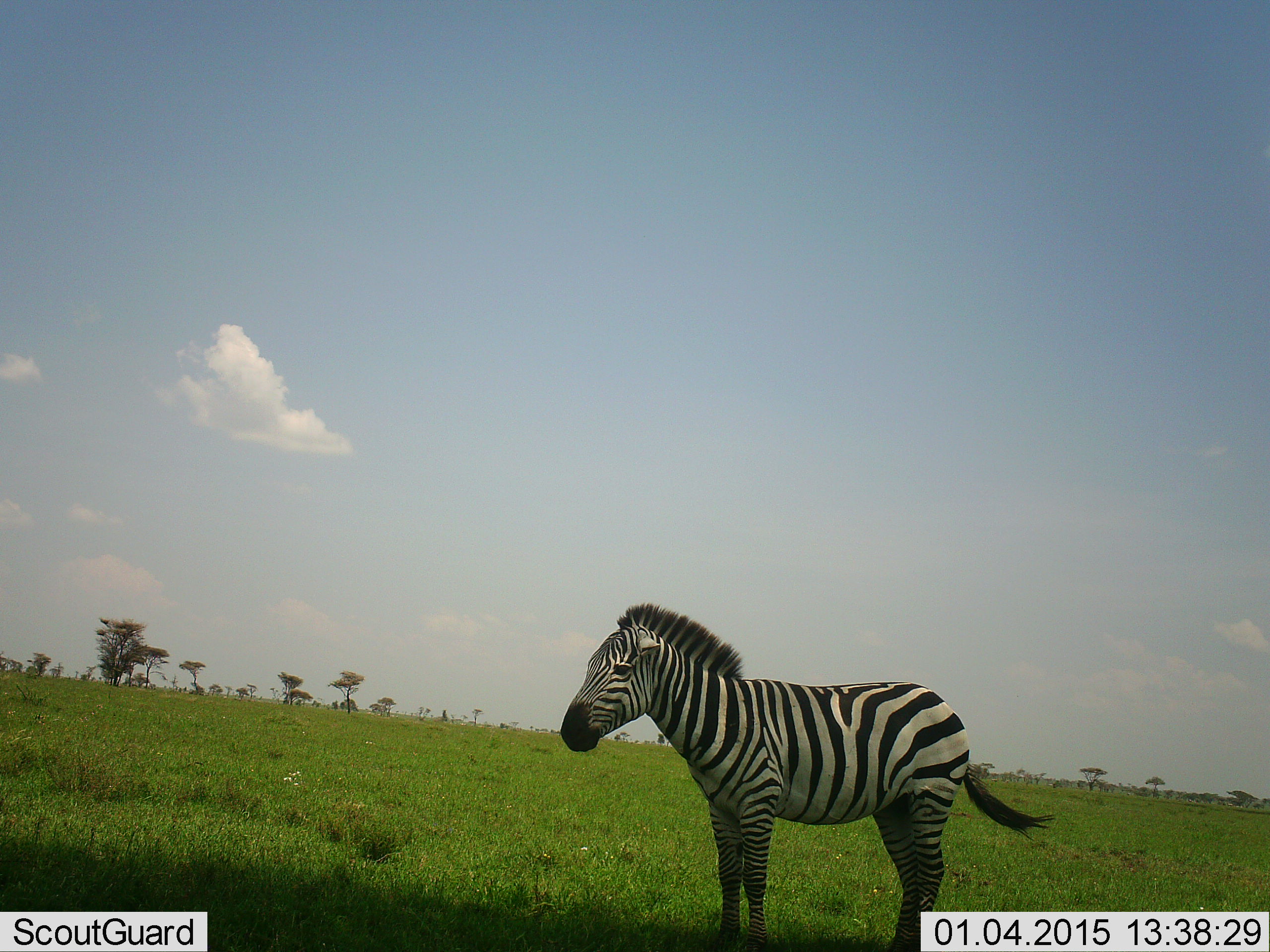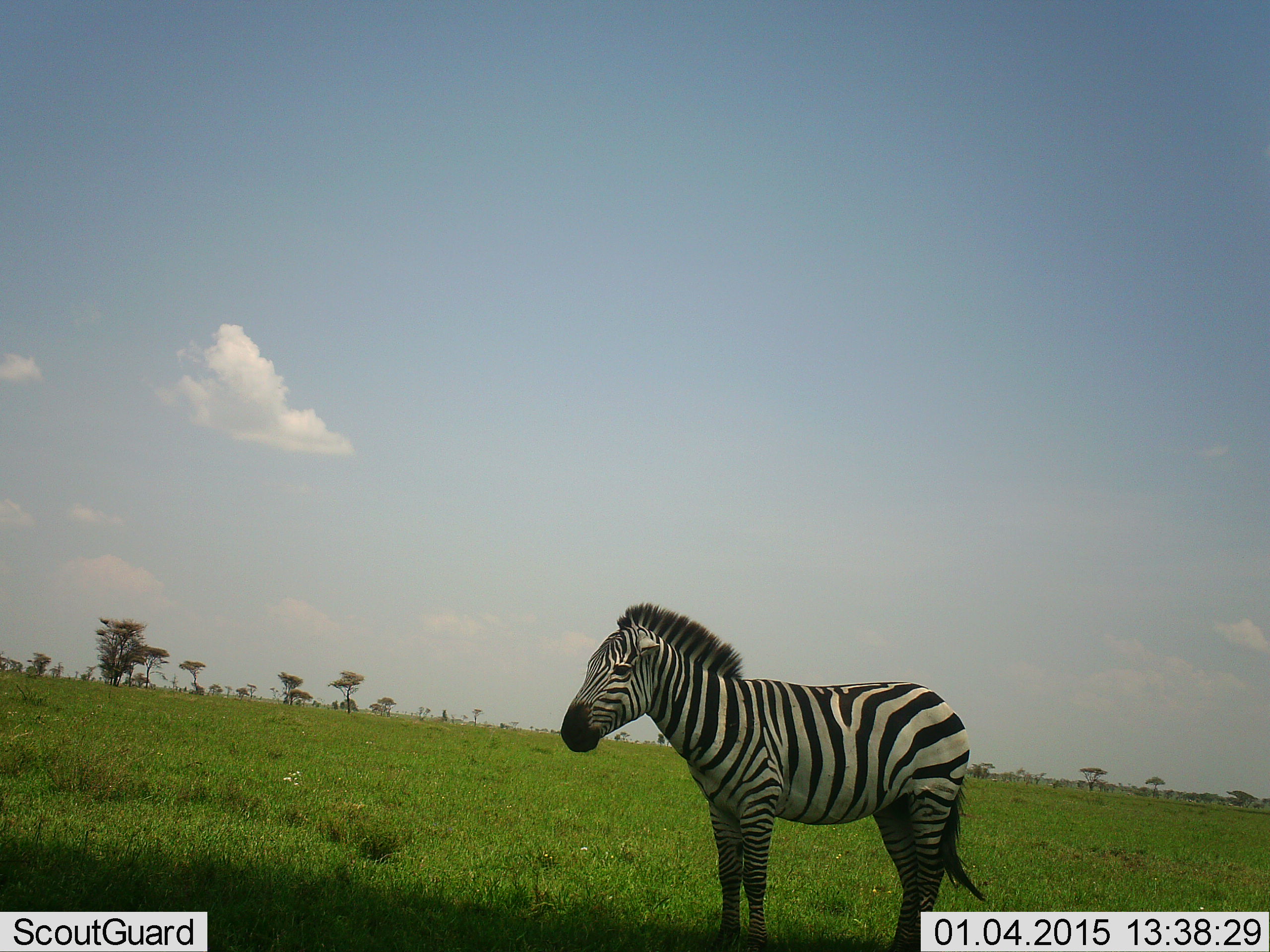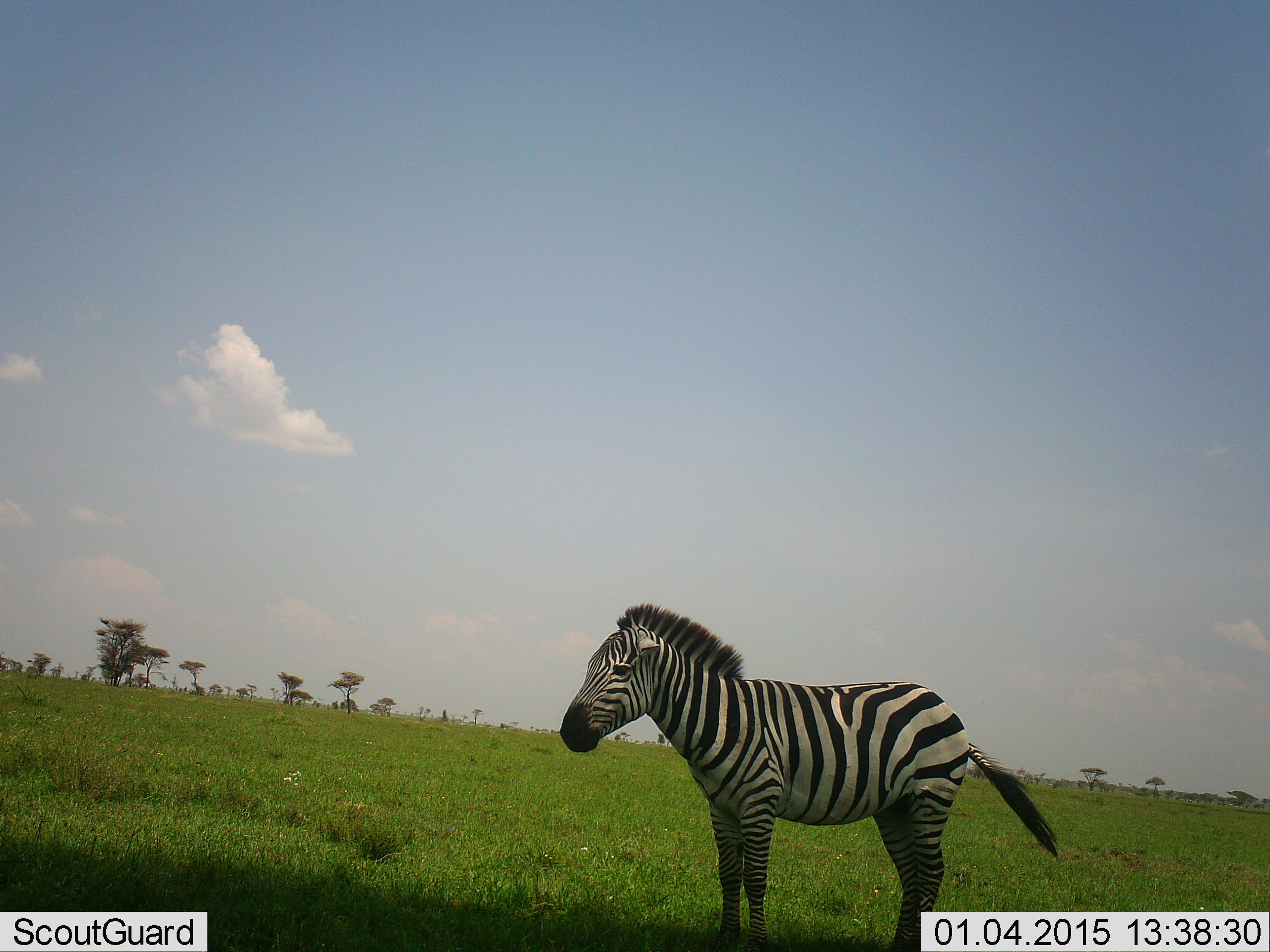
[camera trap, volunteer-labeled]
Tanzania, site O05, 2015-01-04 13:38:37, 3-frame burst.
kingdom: Animalia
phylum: Chordata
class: Mammalia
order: Perissodactyla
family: Equidae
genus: Equus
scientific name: Equus quagga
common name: plains zebra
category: zebra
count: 1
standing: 100%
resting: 0%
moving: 0%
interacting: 0%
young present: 0%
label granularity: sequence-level